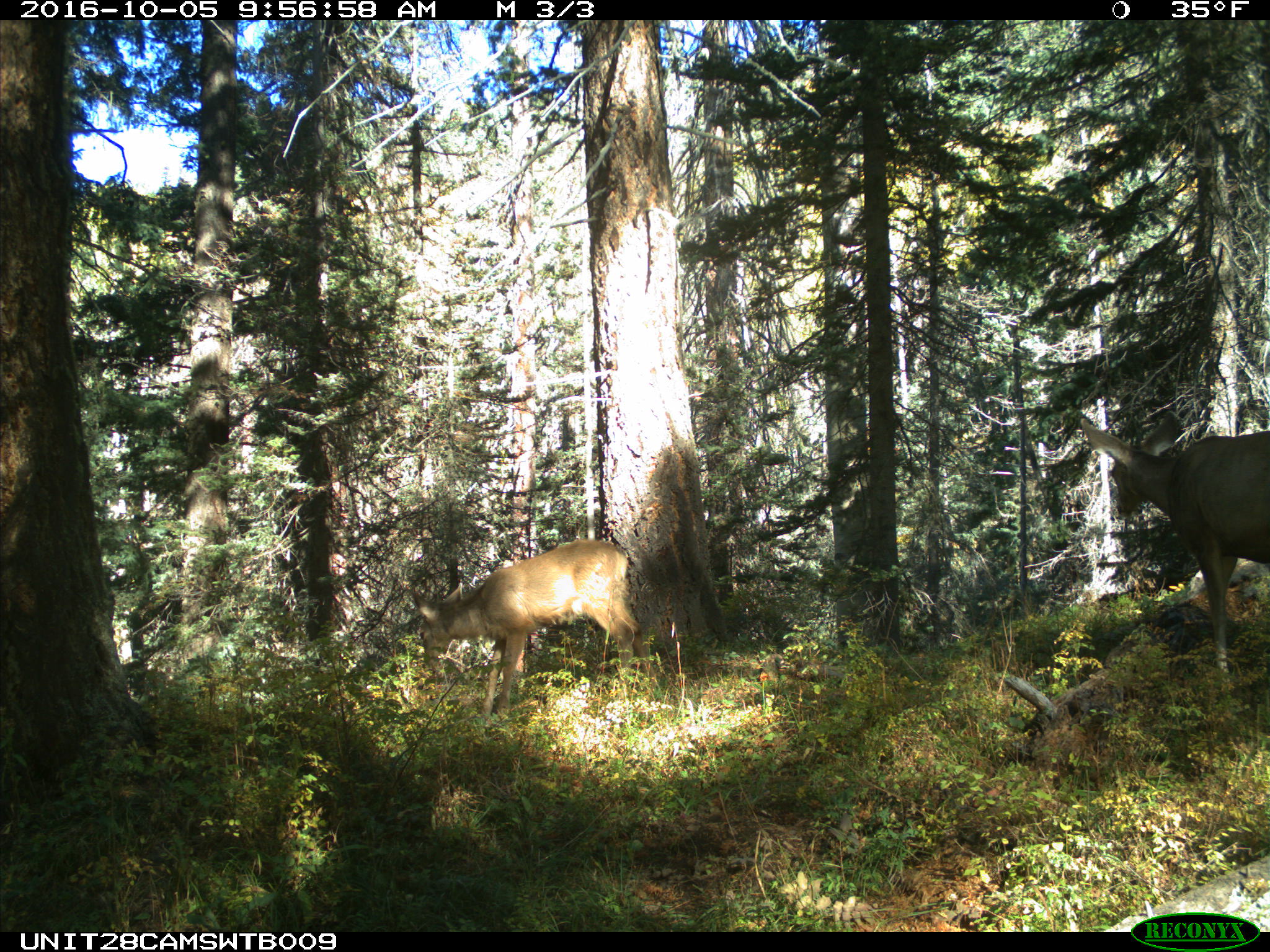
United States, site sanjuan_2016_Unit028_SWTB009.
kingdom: Animalia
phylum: Chordata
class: Mammalia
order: Artiodactyla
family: Cervidae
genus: Odocoileus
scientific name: Odocoileus hemionus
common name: mule deer